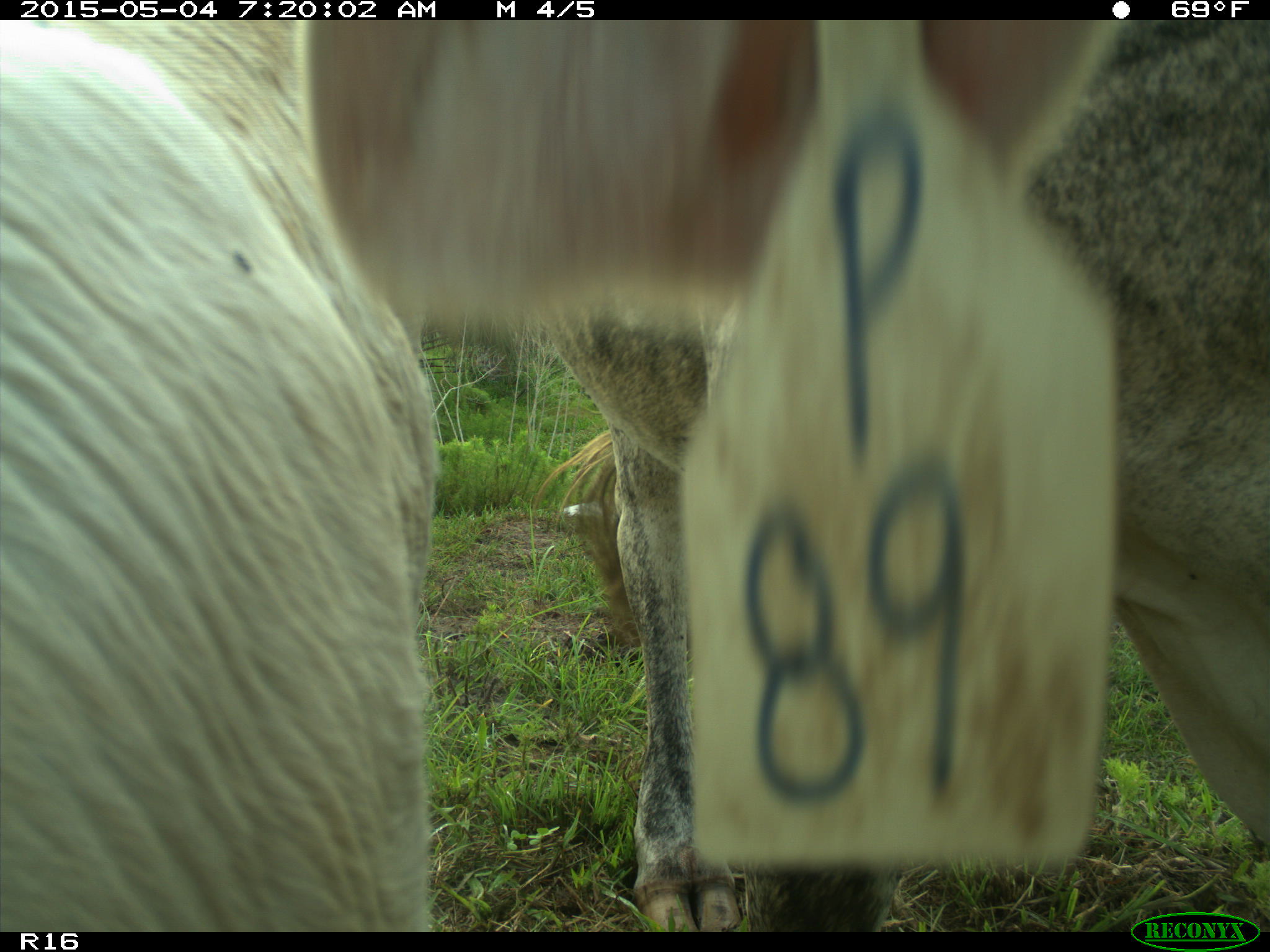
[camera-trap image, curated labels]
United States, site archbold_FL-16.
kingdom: Animalia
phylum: Chordata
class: Mammalia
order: Artiodactyla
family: Bovidae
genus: Bos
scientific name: Bos taurus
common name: domestic cow